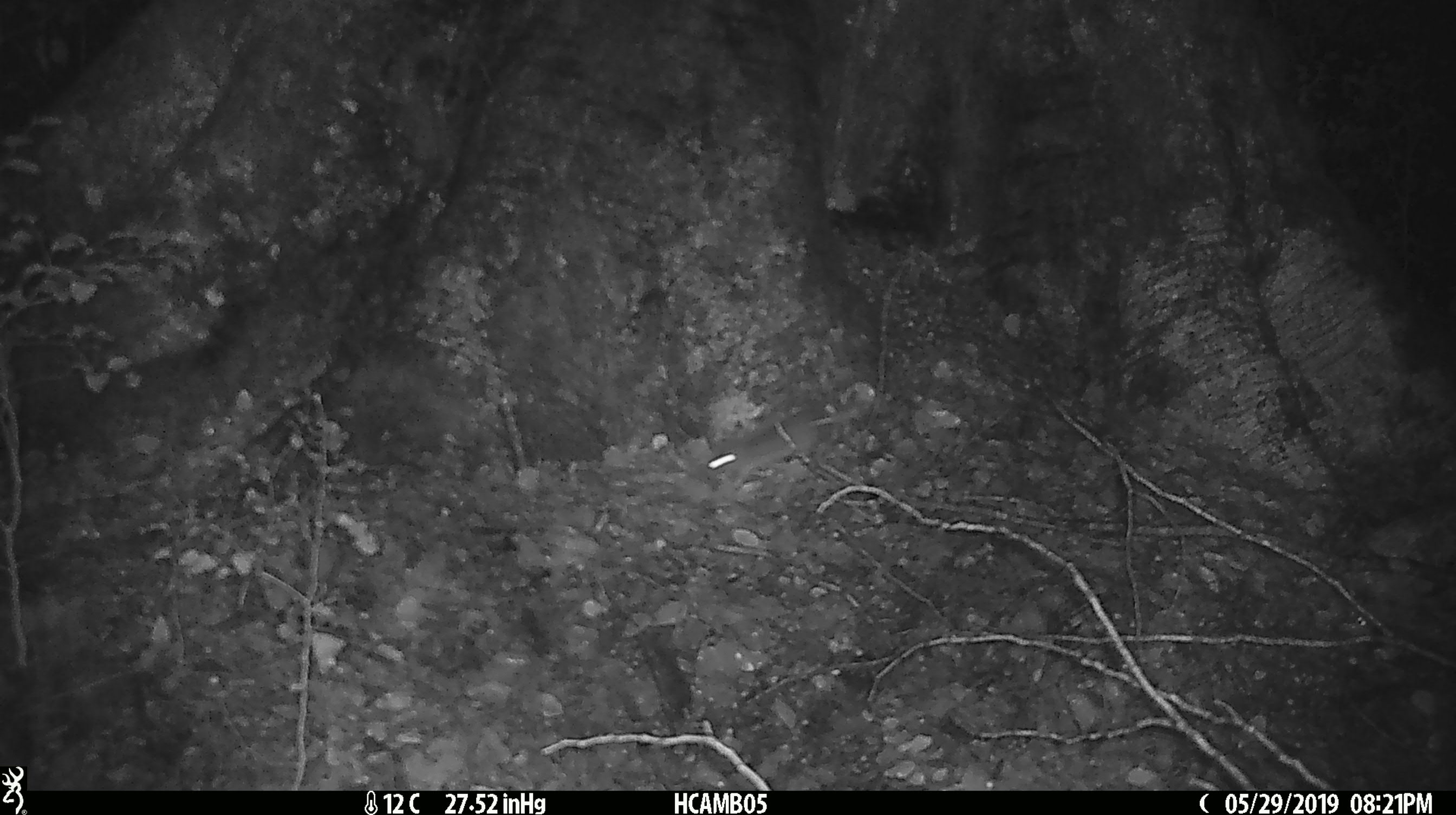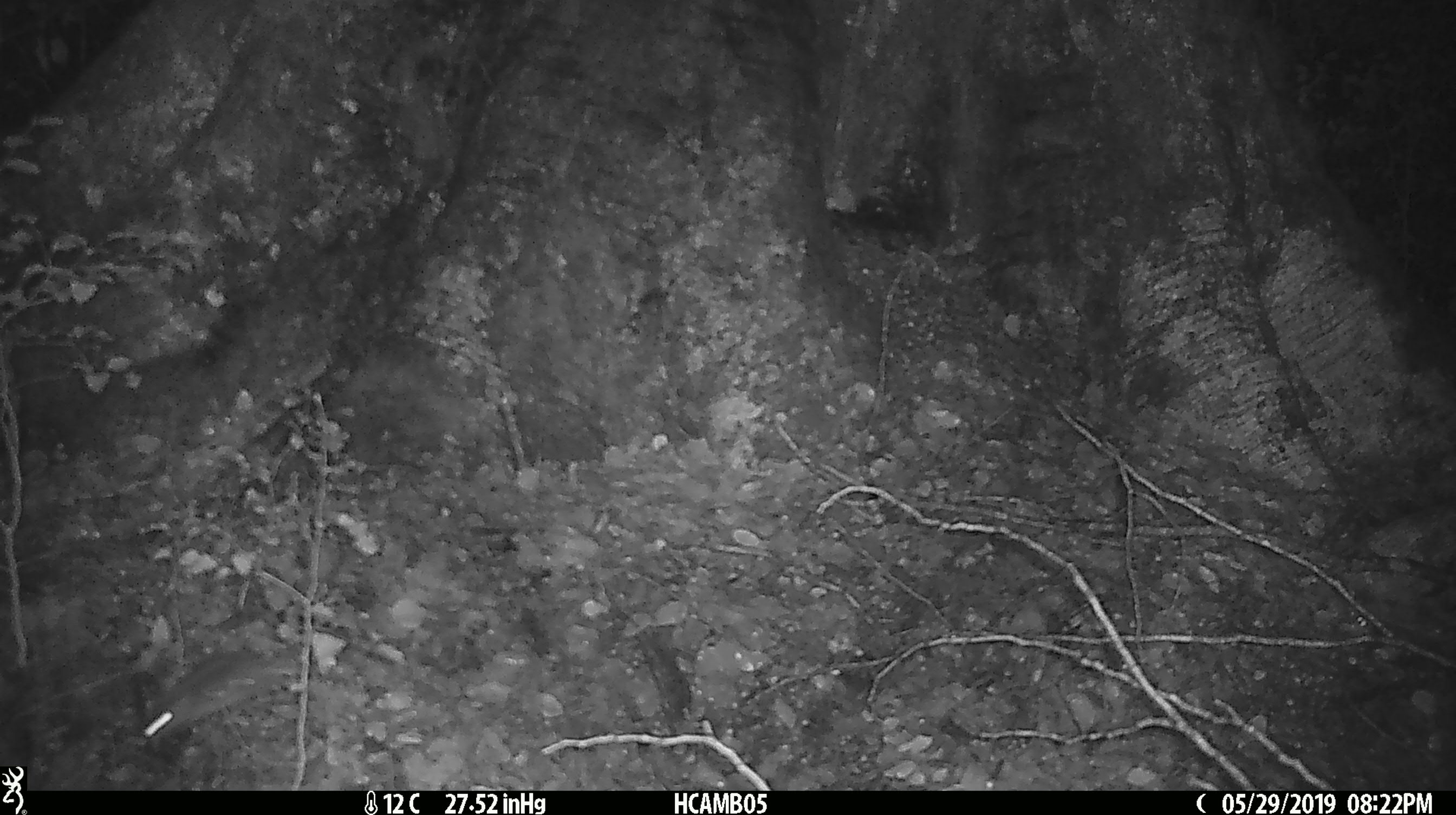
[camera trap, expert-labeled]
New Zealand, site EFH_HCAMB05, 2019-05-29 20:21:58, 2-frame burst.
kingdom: Animalia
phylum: Chordata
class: Mammalia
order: Rodentia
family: Muridae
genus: Mus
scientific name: Mus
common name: mouse